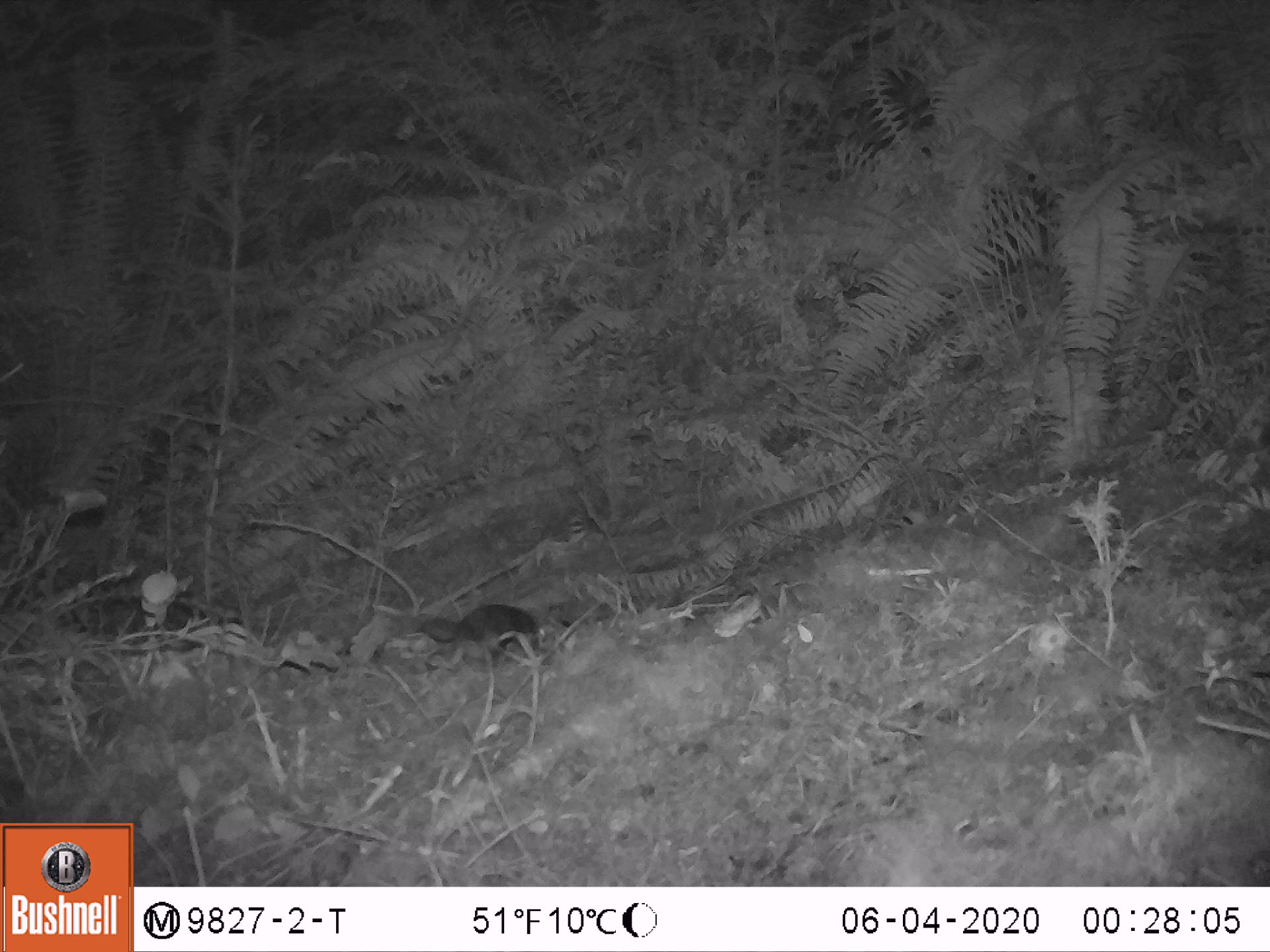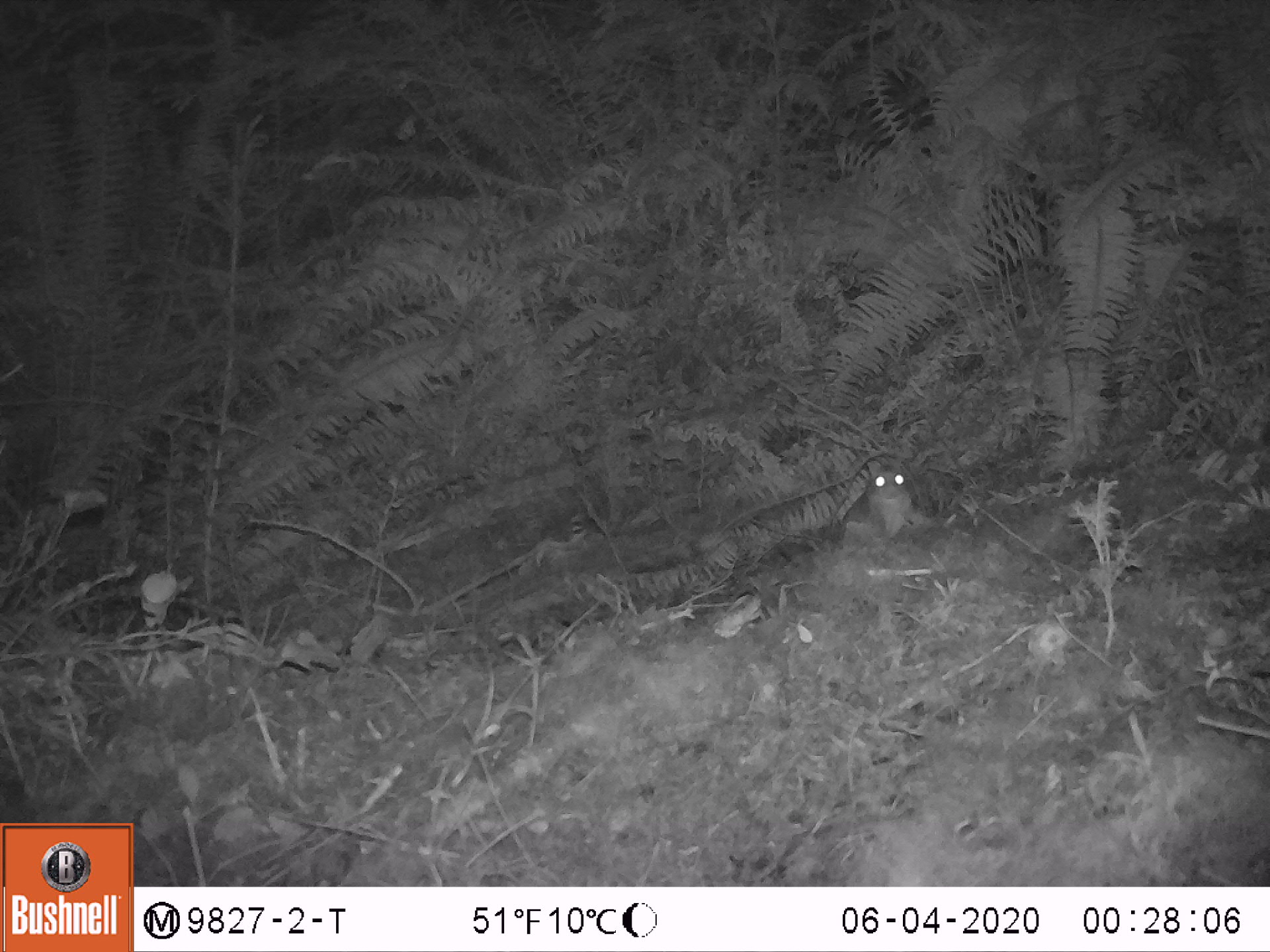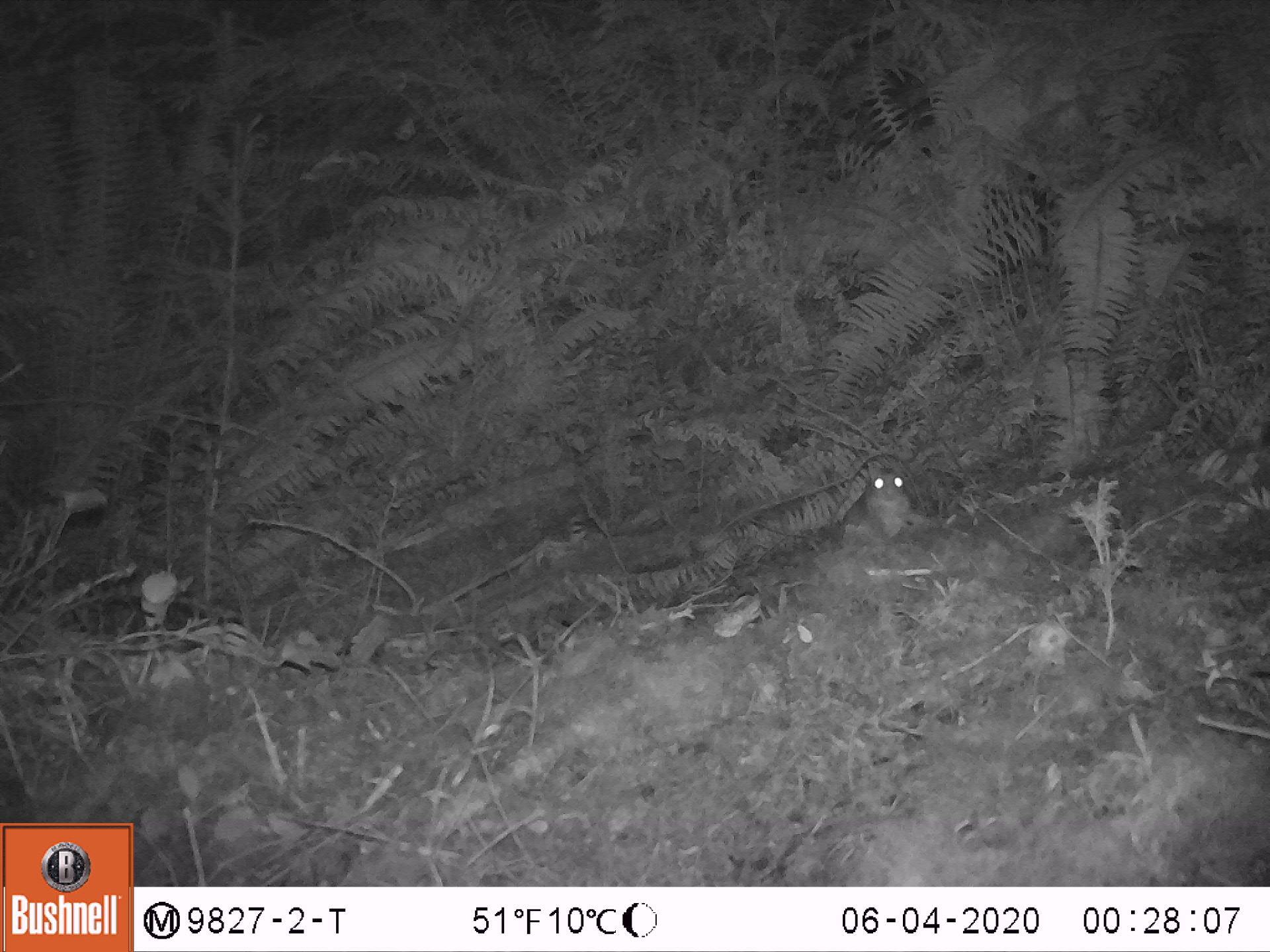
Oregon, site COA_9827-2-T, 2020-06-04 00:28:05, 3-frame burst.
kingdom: Animalia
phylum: Chordata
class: Mammalia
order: Rodentia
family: Sciuridae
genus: Glaucomys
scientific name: Glaucomys oregonensis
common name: humboldt's flying squirrel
Humboldt's flying squirrel (Glaucomys oregonensis).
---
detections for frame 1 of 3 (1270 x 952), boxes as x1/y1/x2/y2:
humboldt's flying squirrel: 402/588/563/672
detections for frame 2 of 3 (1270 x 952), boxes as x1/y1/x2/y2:
humboldt's flying squirrel: 855/454/938/553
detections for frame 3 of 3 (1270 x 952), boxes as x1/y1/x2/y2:
humboldt's flying squirrel: 852/458/928/554